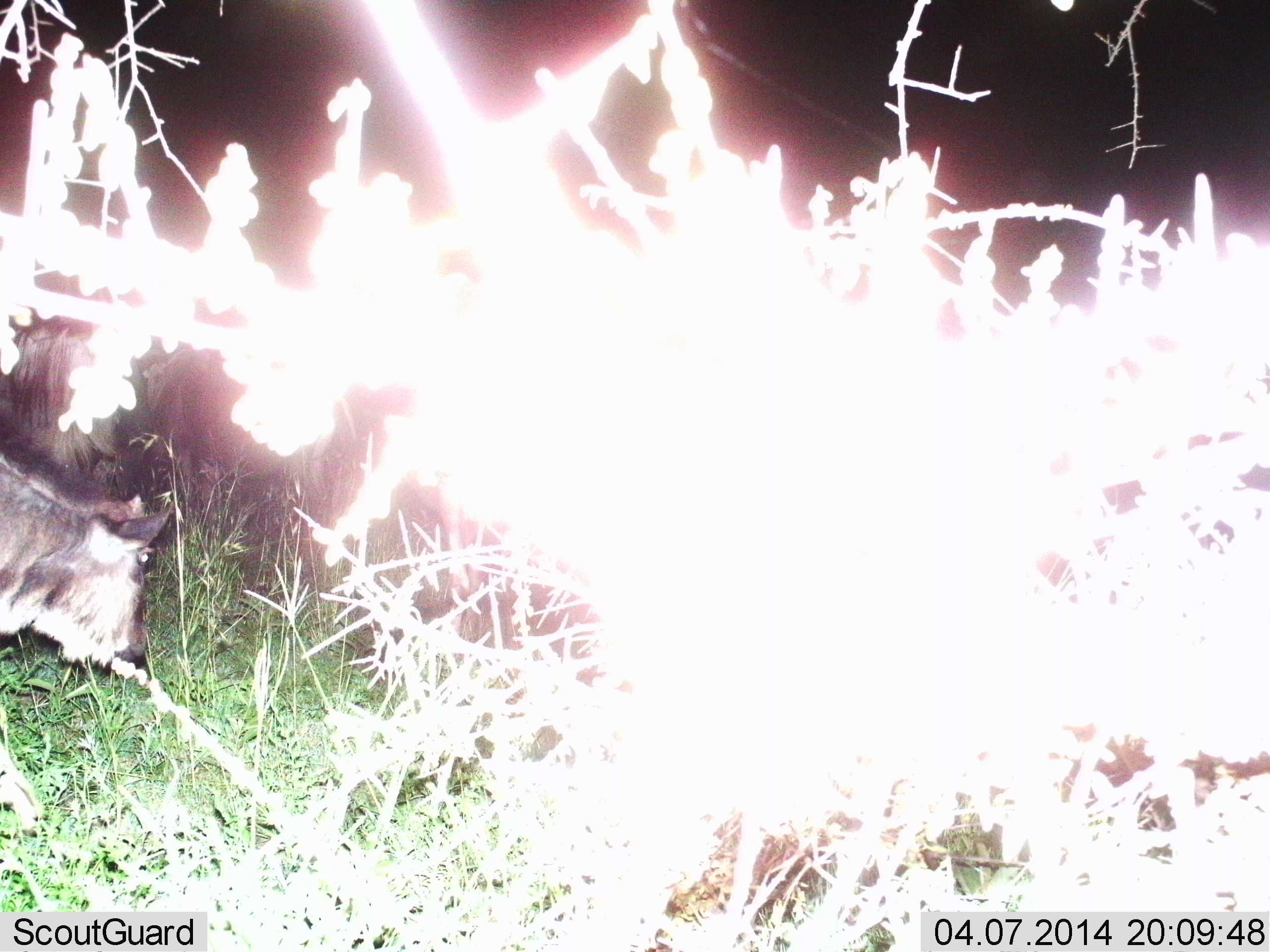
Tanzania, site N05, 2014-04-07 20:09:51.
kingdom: Animalia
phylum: Chordata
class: Mammalia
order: Artiodactyla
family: Bovidae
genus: Connochaetes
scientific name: Connochaetes taurinus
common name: blue wildebeest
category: wildebeest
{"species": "wildebeest (blue wildebeest) (Connochaetes taurinus)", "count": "1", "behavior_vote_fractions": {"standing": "70%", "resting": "0%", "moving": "20%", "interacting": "0%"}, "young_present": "20%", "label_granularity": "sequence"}